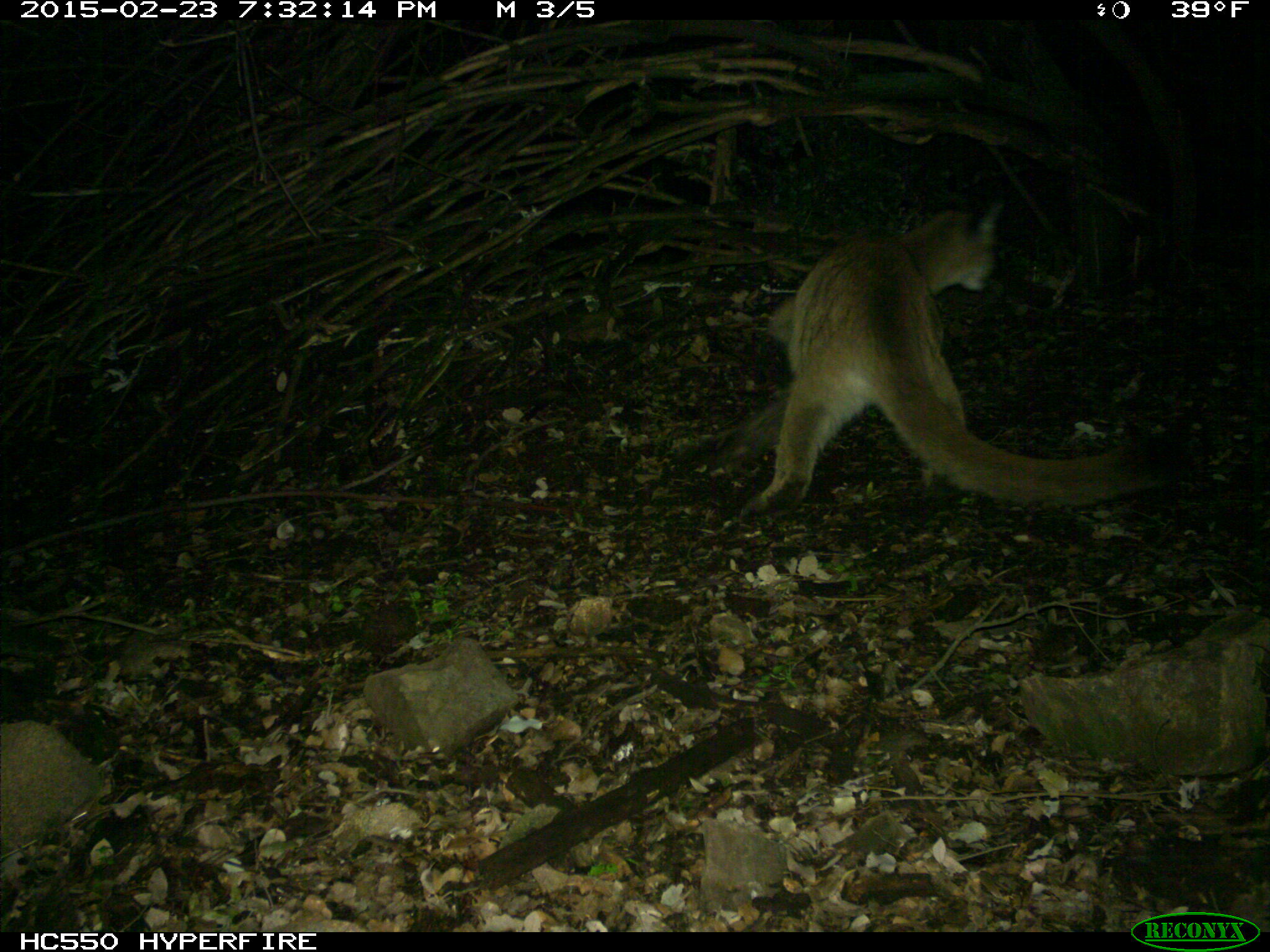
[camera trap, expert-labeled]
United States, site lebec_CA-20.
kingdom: Animalia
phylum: Chordata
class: Mammalia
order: Carnivora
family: Felidae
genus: Puma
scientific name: Puma concolor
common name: mountain lion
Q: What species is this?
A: Puma concolor (mountain lion).